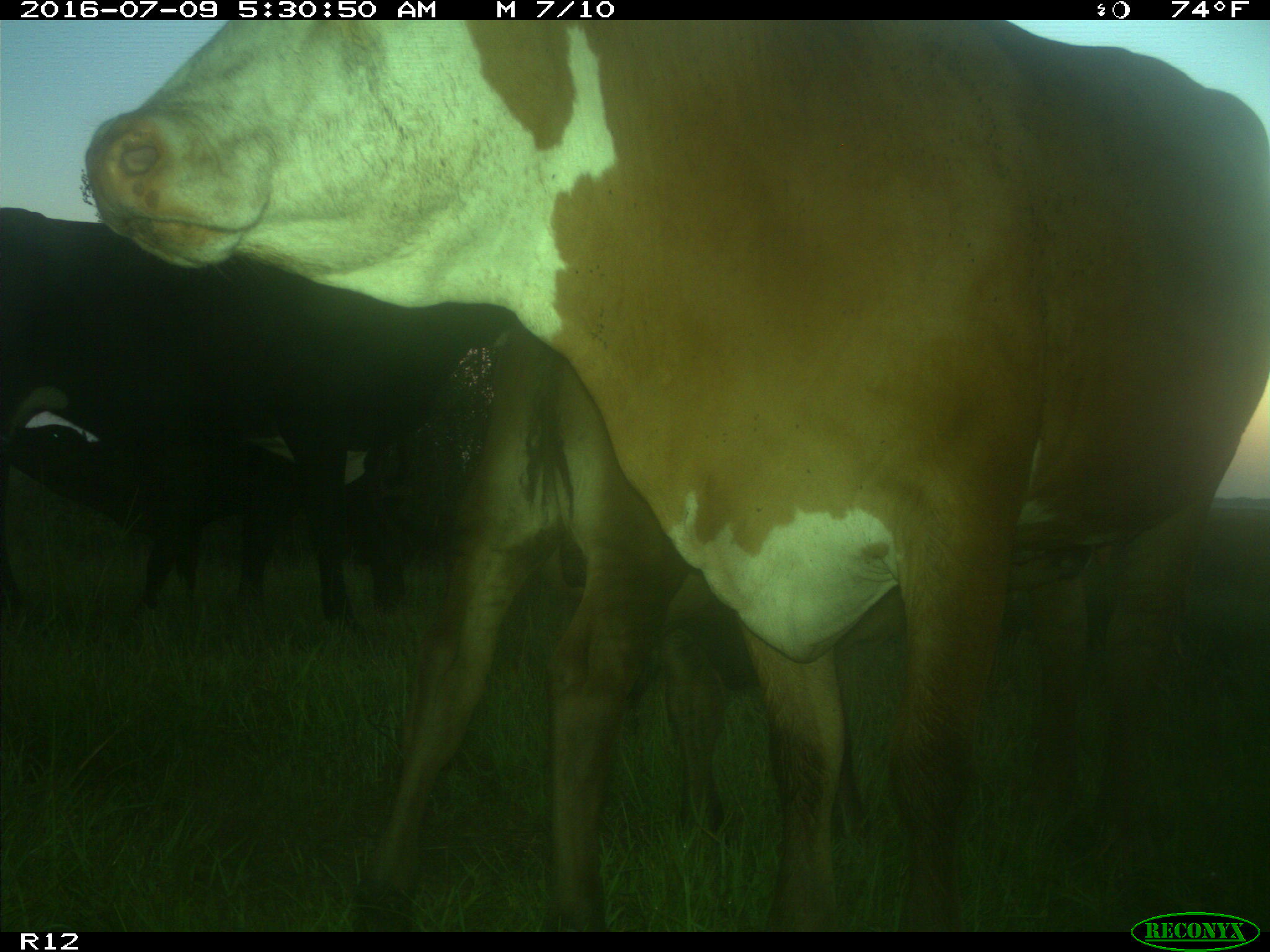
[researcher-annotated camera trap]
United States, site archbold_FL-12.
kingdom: Animalia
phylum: Chordata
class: Mammalia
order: Artiodactyla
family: Bovidae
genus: Bos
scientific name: Bos taurus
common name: domestic cow